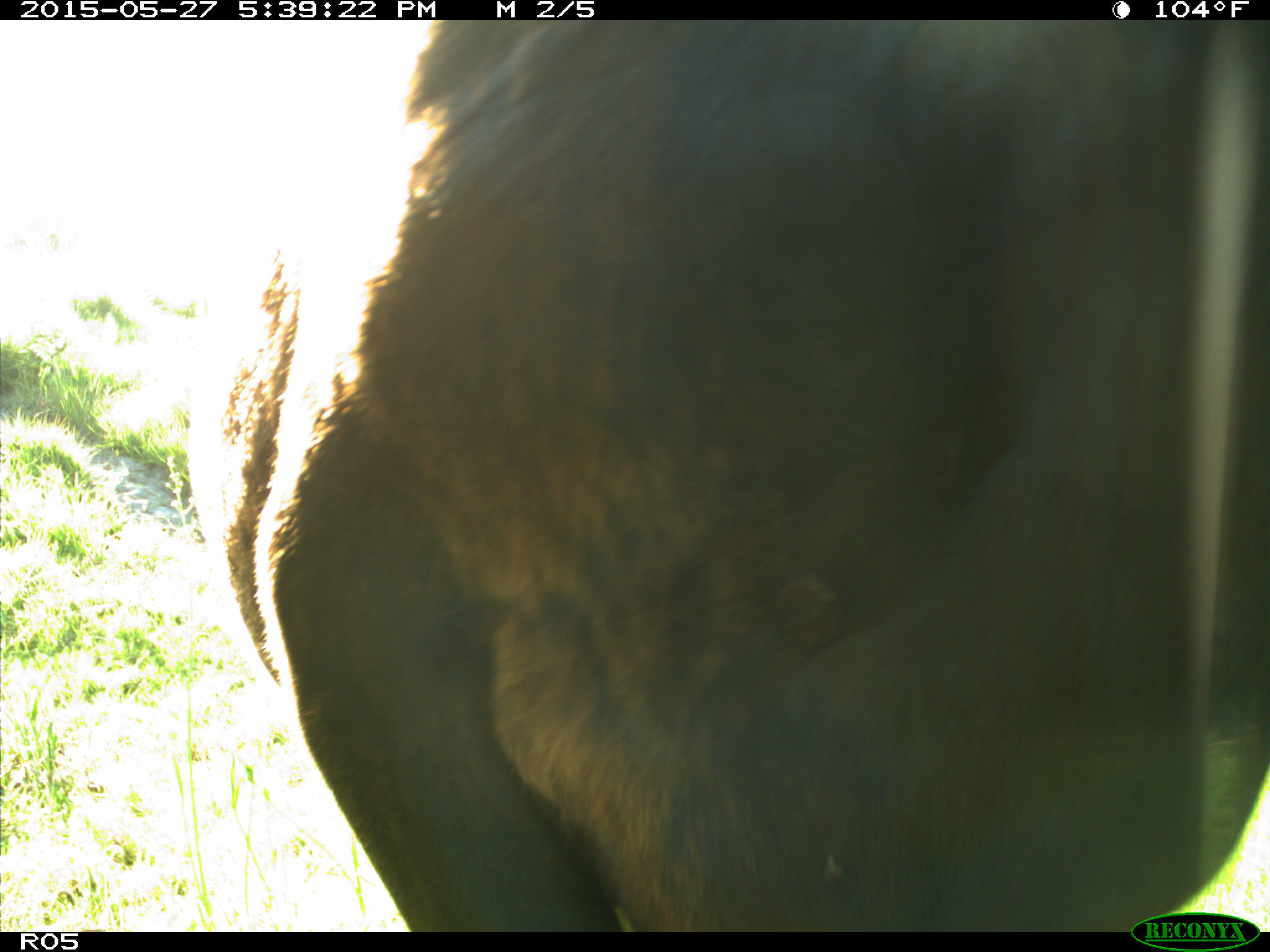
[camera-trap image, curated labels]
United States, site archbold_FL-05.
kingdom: Animalia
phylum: Chordata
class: Mammalia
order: Artiodactyla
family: Bovidae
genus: Bos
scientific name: Bos taurus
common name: domestic cow